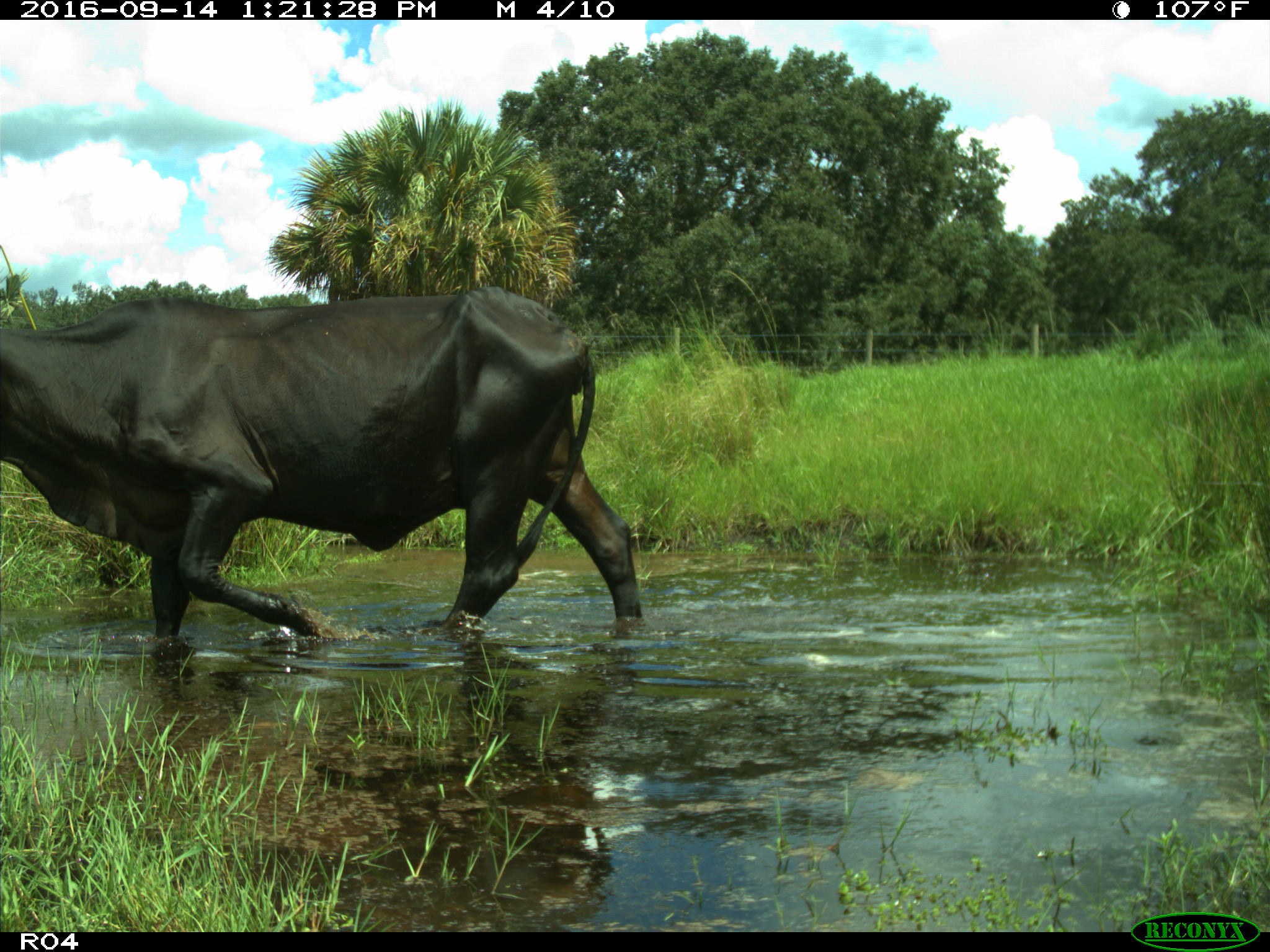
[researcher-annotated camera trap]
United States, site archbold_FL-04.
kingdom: Animalia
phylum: Chordata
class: Mammalia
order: Artiodactyla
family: Bovidae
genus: Bos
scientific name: Bos taurus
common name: domestic cow